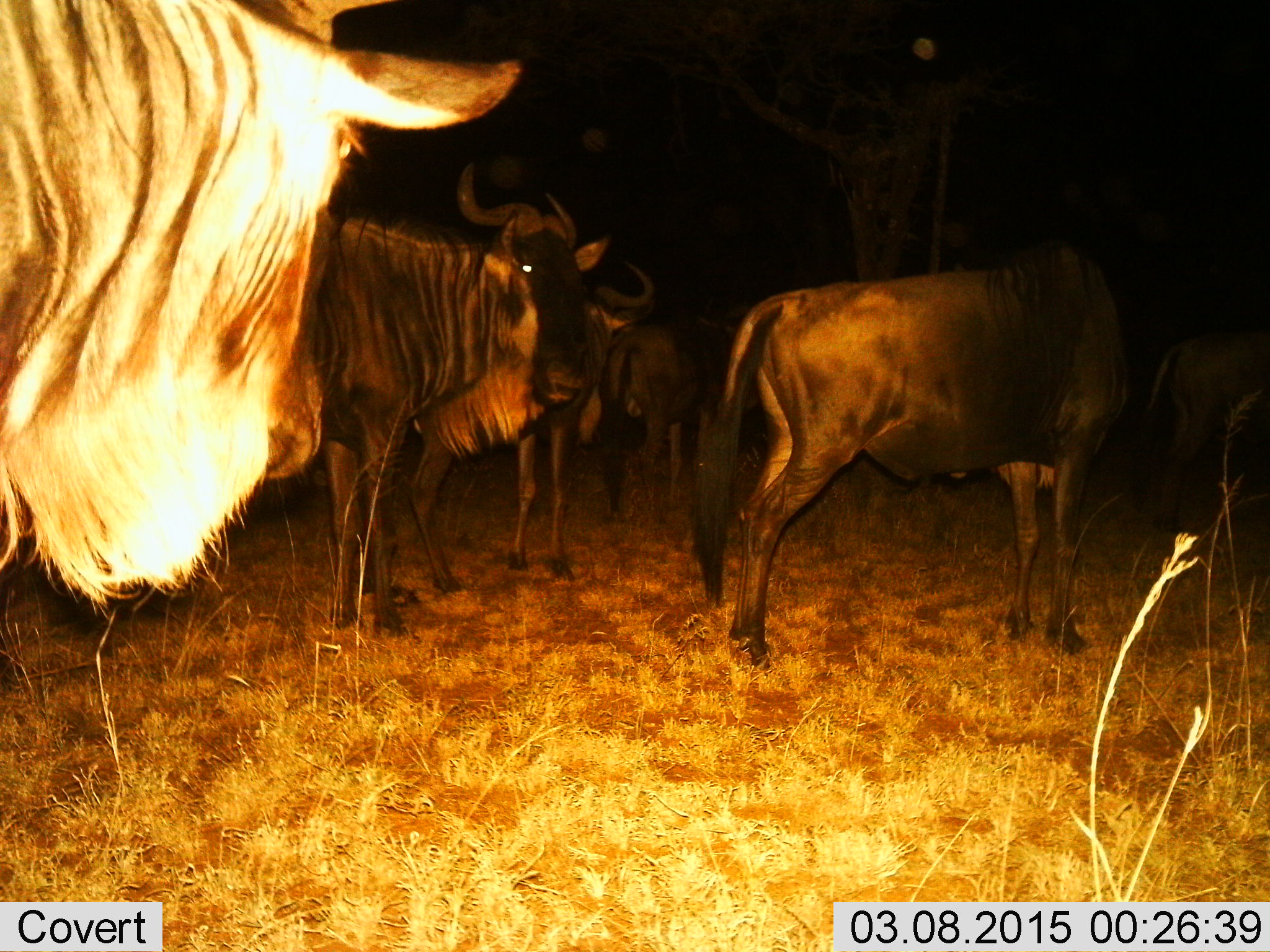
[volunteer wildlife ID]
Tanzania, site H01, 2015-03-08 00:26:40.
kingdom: Animalia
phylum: Chordata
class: Mammalia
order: Artiodactyla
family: Bovidae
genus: Connochaetes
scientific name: Connochaetes taurinus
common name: blue wildebeest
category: wildebeest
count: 5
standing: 80%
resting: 0%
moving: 20%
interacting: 0%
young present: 0%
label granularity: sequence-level